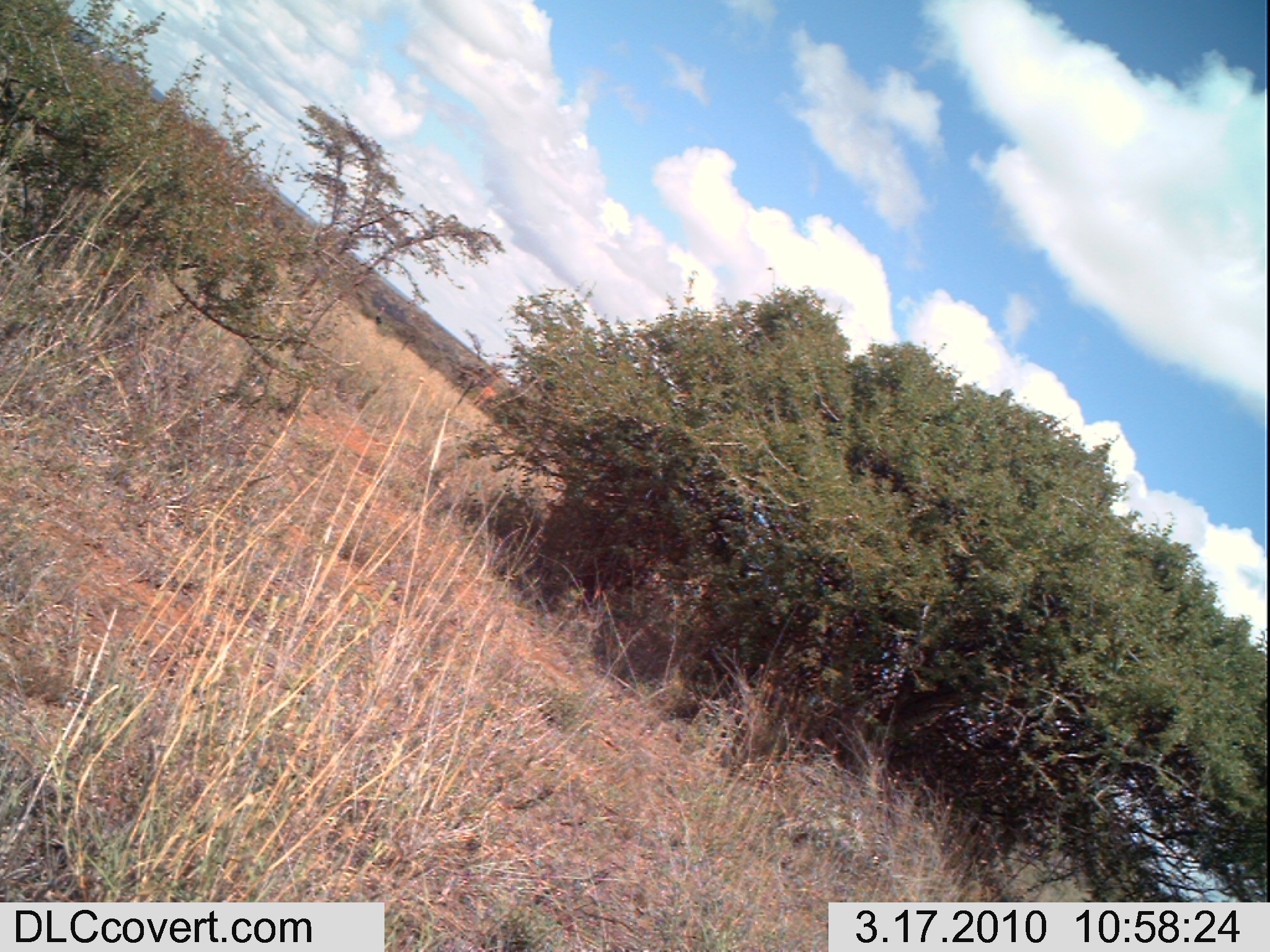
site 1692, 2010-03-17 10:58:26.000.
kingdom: Animalia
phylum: Chordata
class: Mammalia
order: Artiodactyla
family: Giraffidae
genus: Giraffa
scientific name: Giraffa camelopardalis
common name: giraffe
Giraffa camelopardalis (giraffe), count 1.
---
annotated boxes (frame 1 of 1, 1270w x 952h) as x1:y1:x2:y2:
giraffa camelopardalis: 456:363:506:407